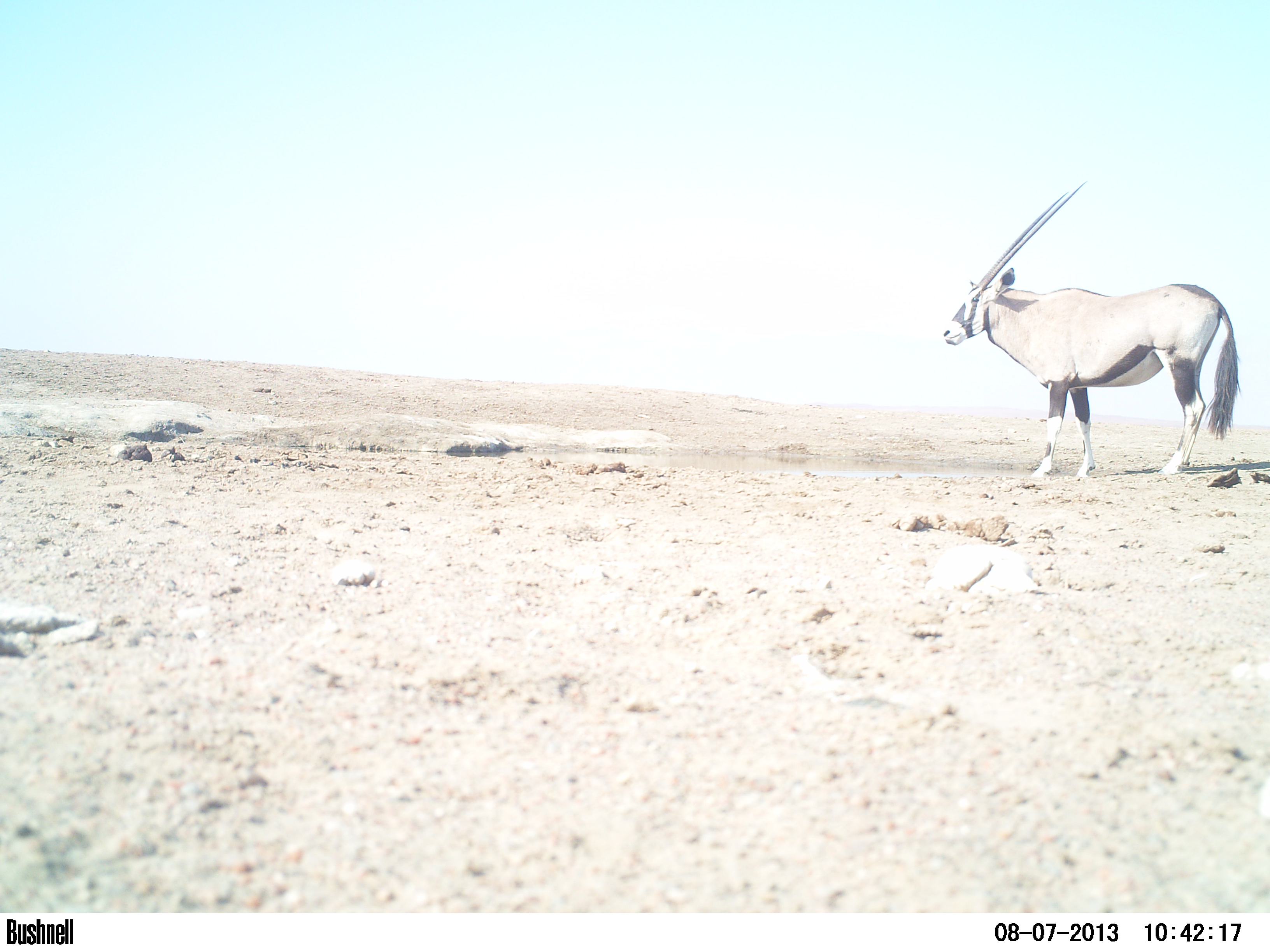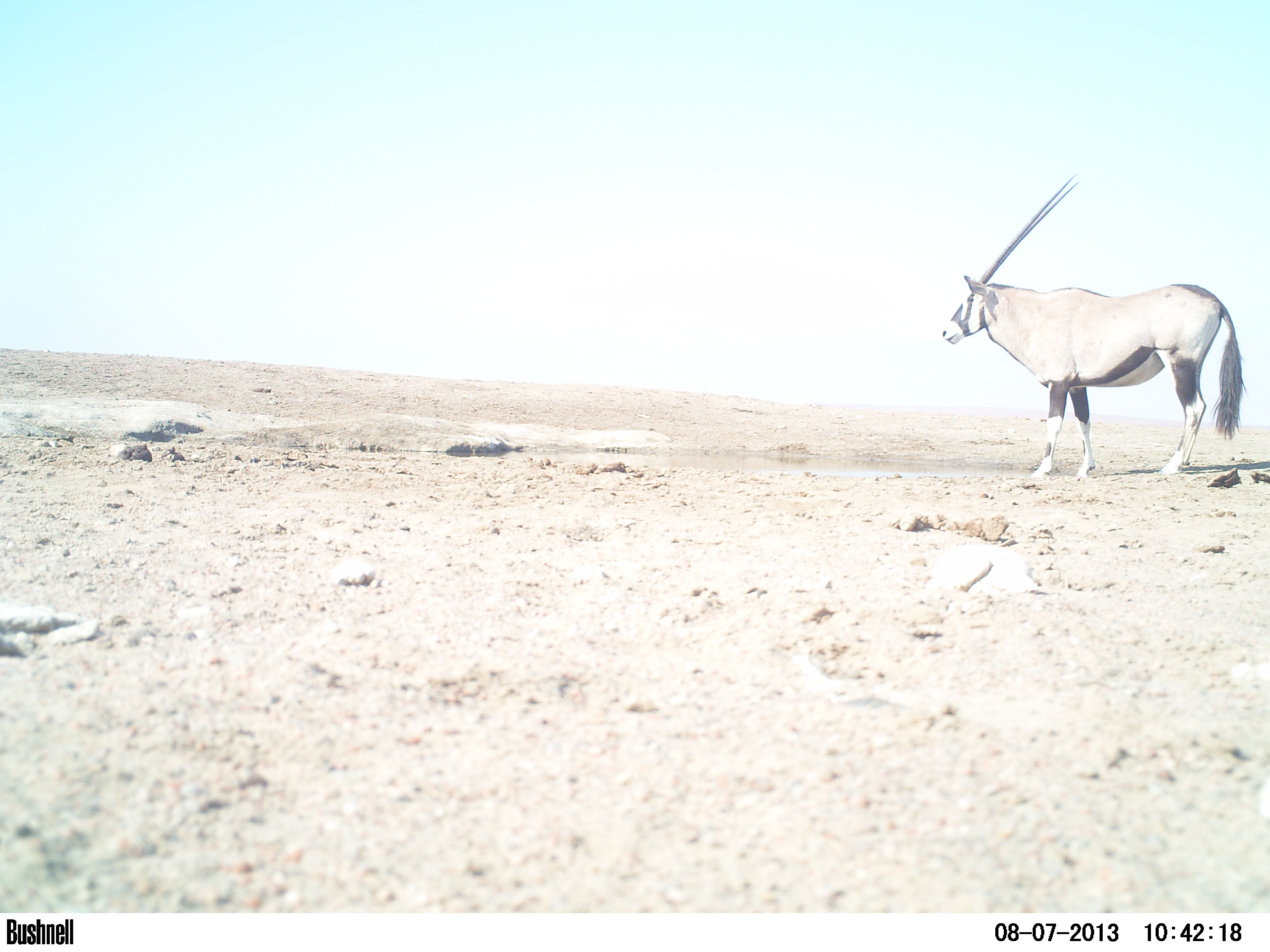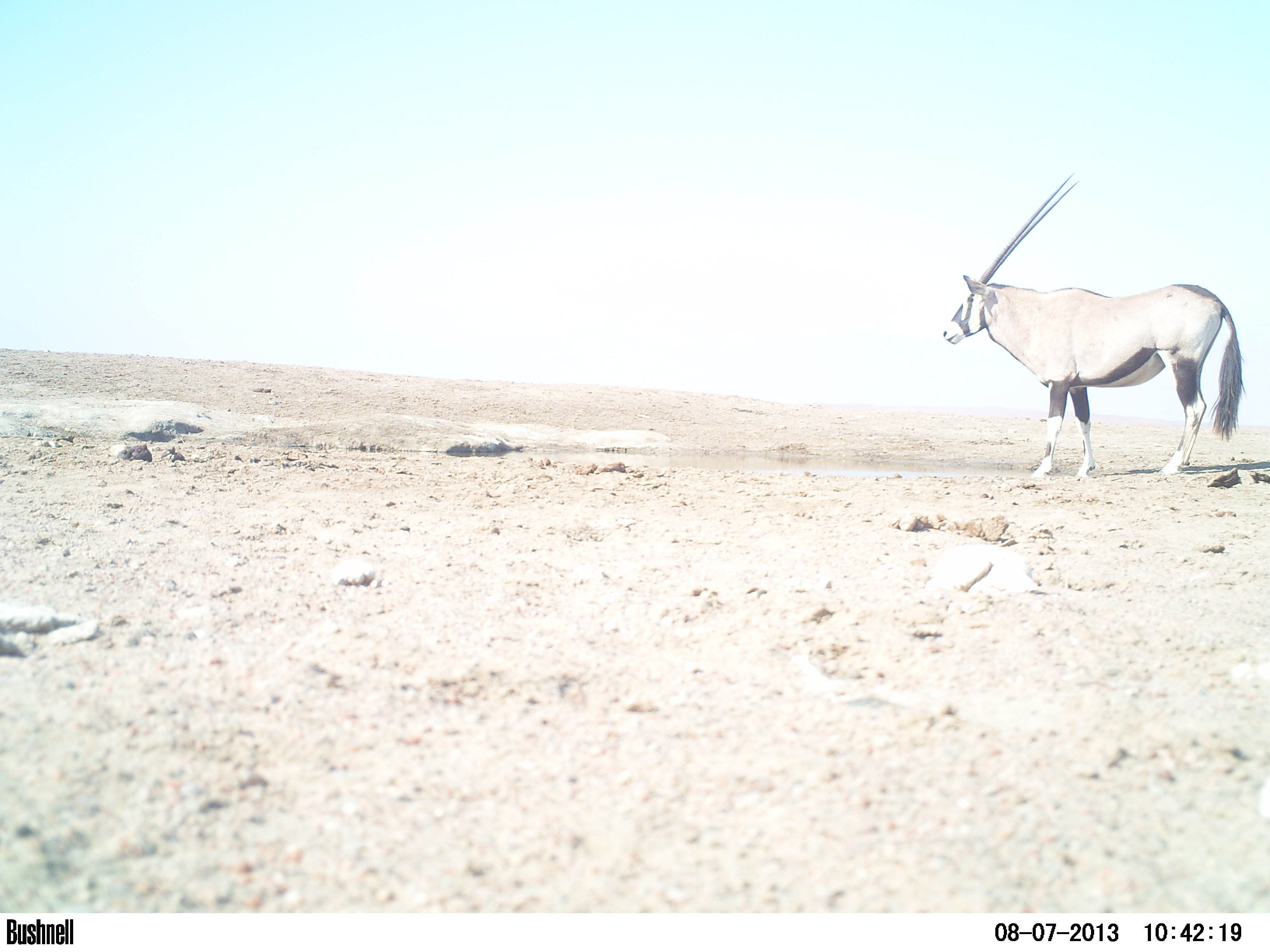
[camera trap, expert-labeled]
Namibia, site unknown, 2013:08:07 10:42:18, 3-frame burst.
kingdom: Animalia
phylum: Chordata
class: Mammalia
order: Artiodactyla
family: Bovidae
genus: Oryx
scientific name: Oryx gazella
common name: gemsbok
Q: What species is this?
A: Oryx gazella (gemsbok).